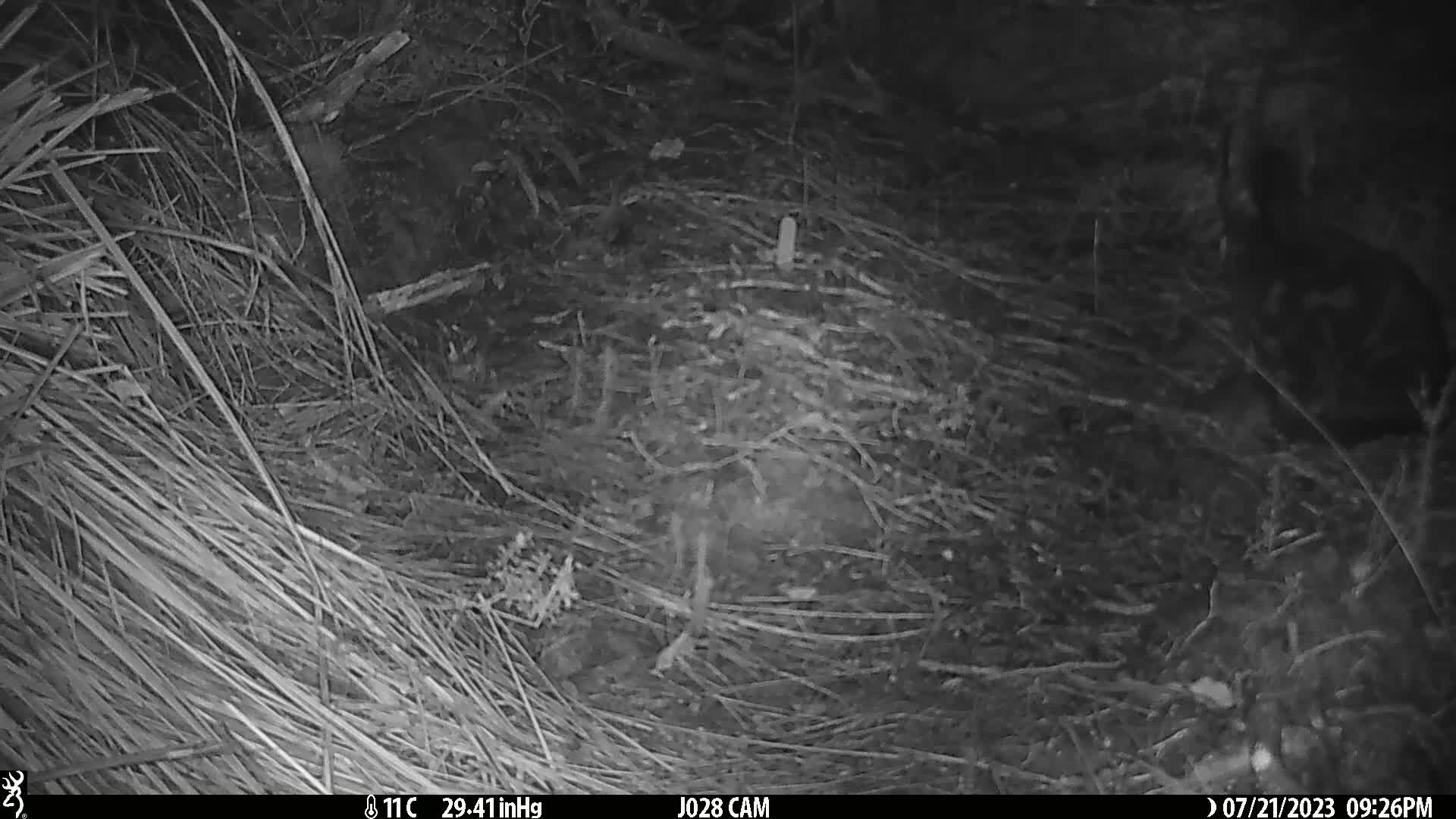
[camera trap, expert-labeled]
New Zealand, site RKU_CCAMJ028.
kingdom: Animalia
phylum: Chordata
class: Mammalia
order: Carnivora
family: Felidae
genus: Felis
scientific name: Felis catus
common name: domestic cat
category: cat